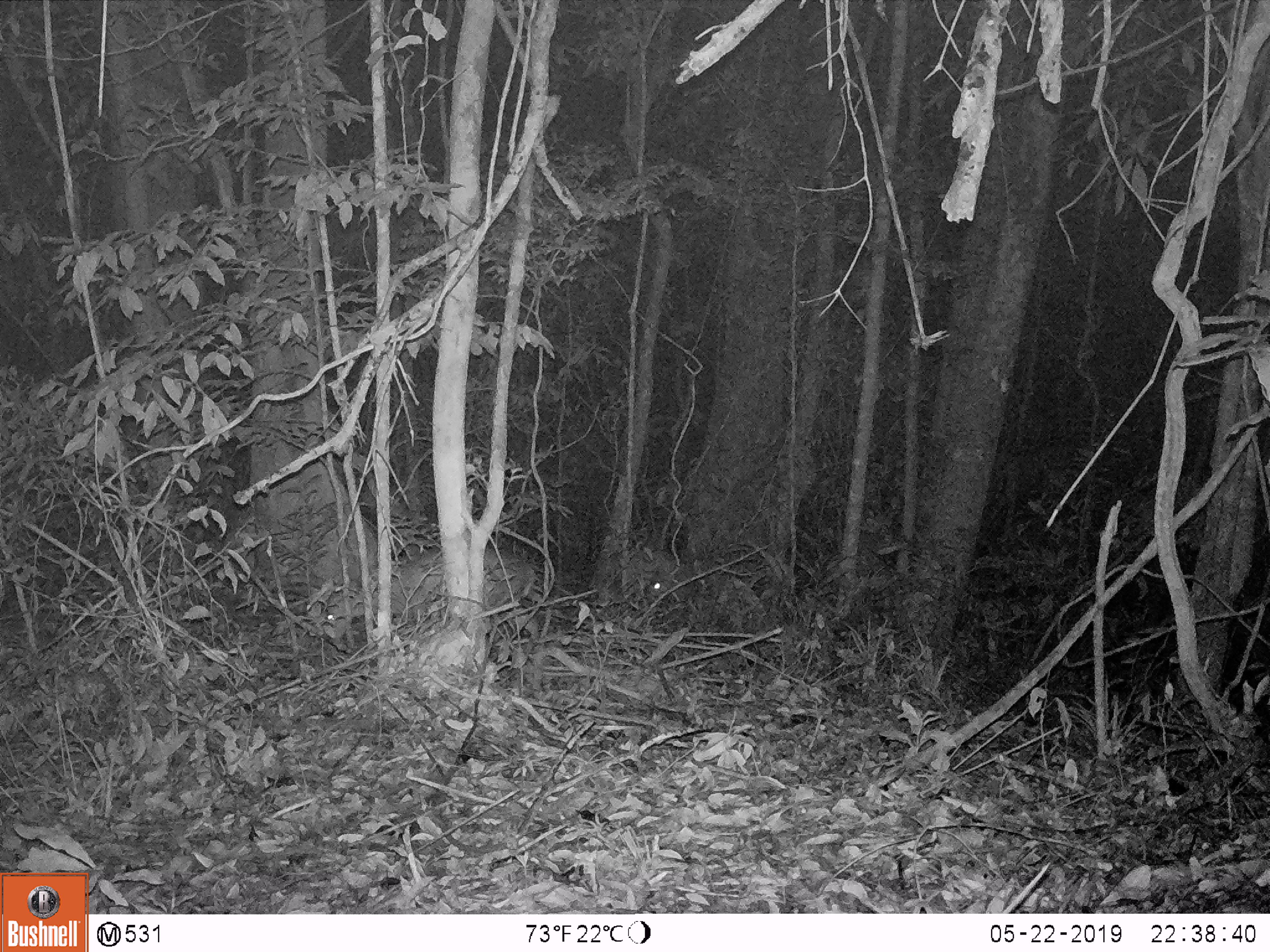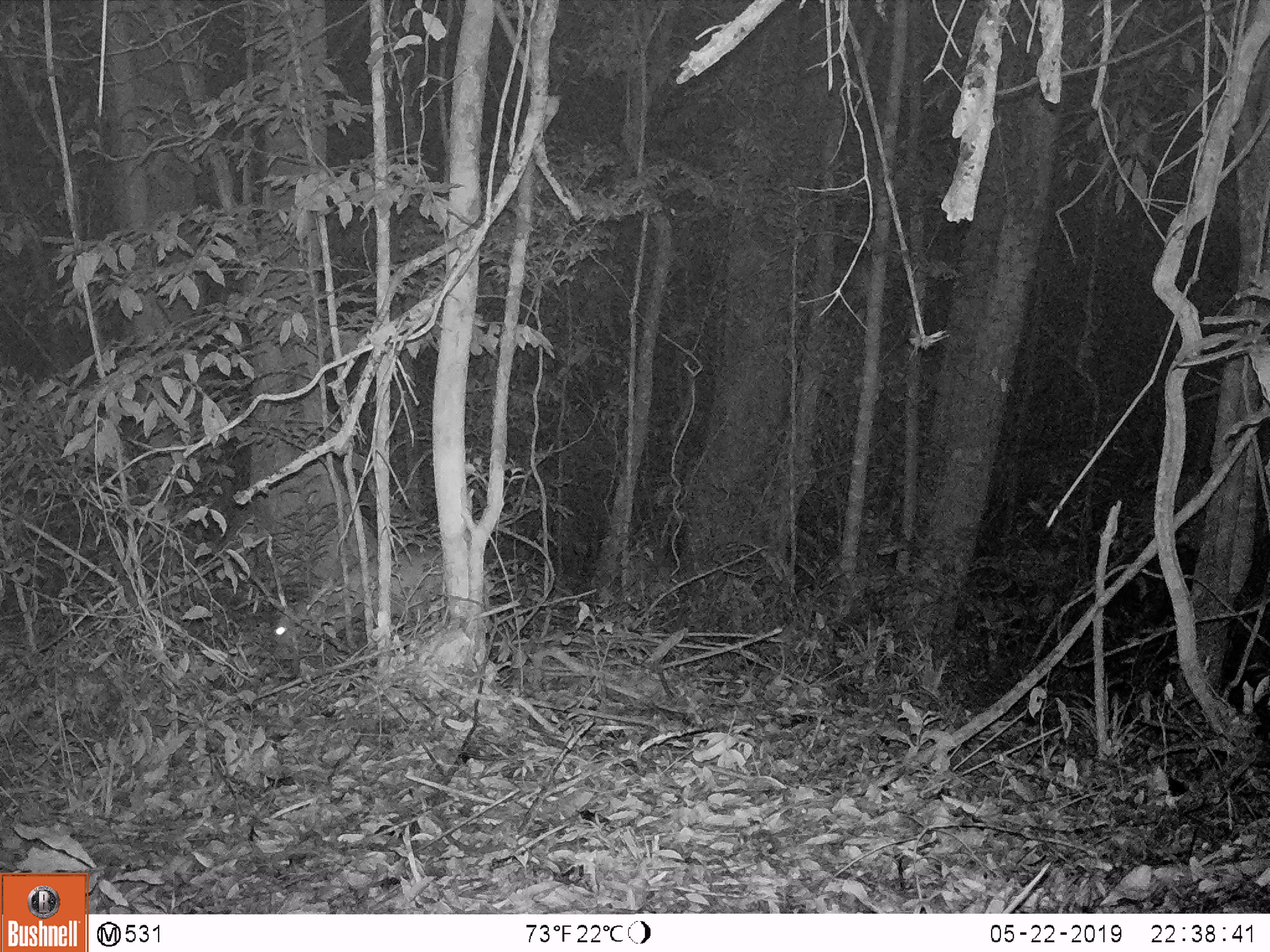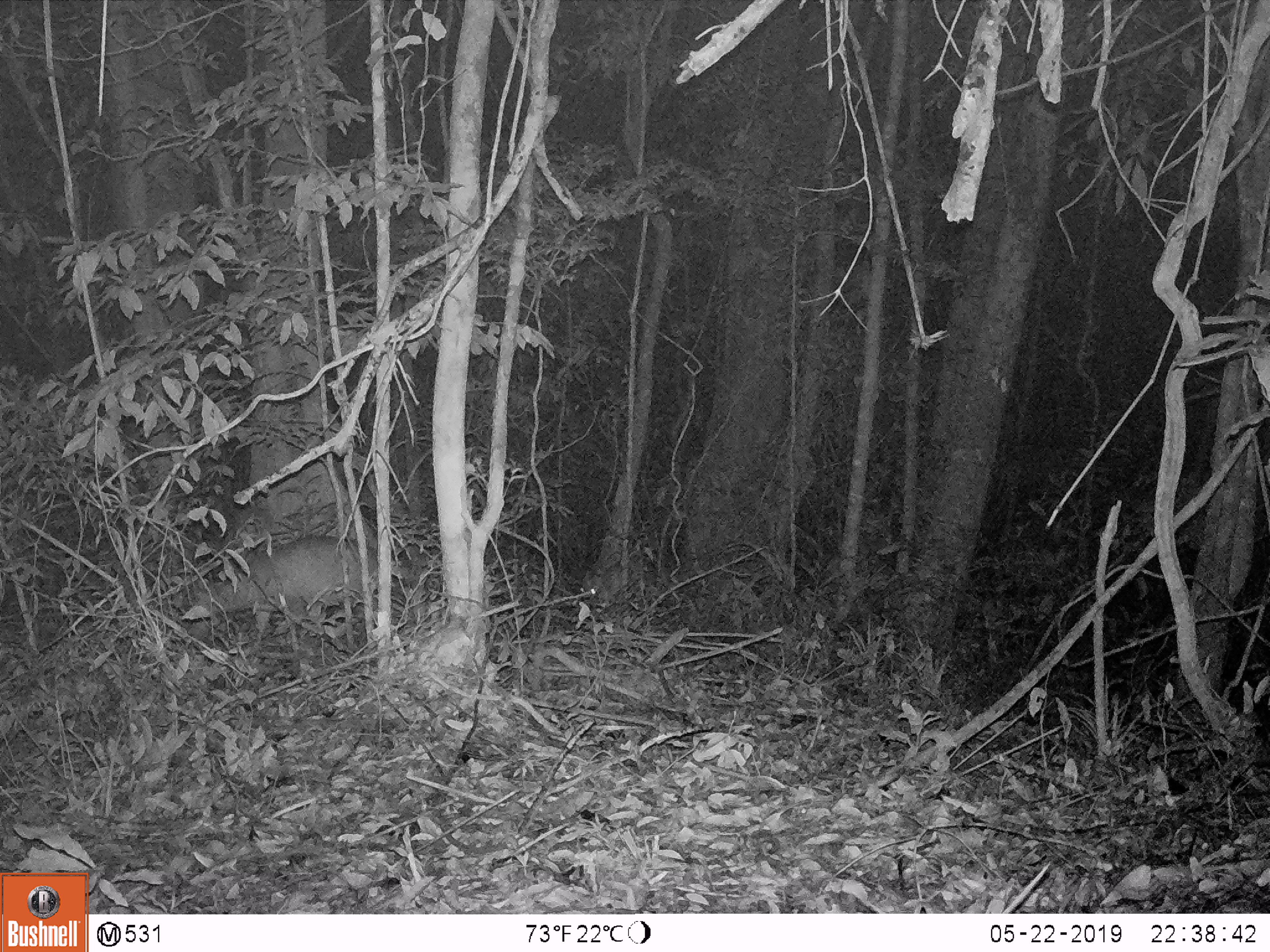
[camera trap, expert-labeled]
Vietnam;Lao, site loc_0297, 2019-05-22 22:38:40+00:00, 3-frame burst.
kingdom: Animalia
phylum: Chordata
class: Mammalia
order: Artiodactyla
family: Cervidae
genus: Muntiacus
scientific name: Muntiacus rooseveltorum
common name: roosevelt's muntjac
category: roosevelts muntjac group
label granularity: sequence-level